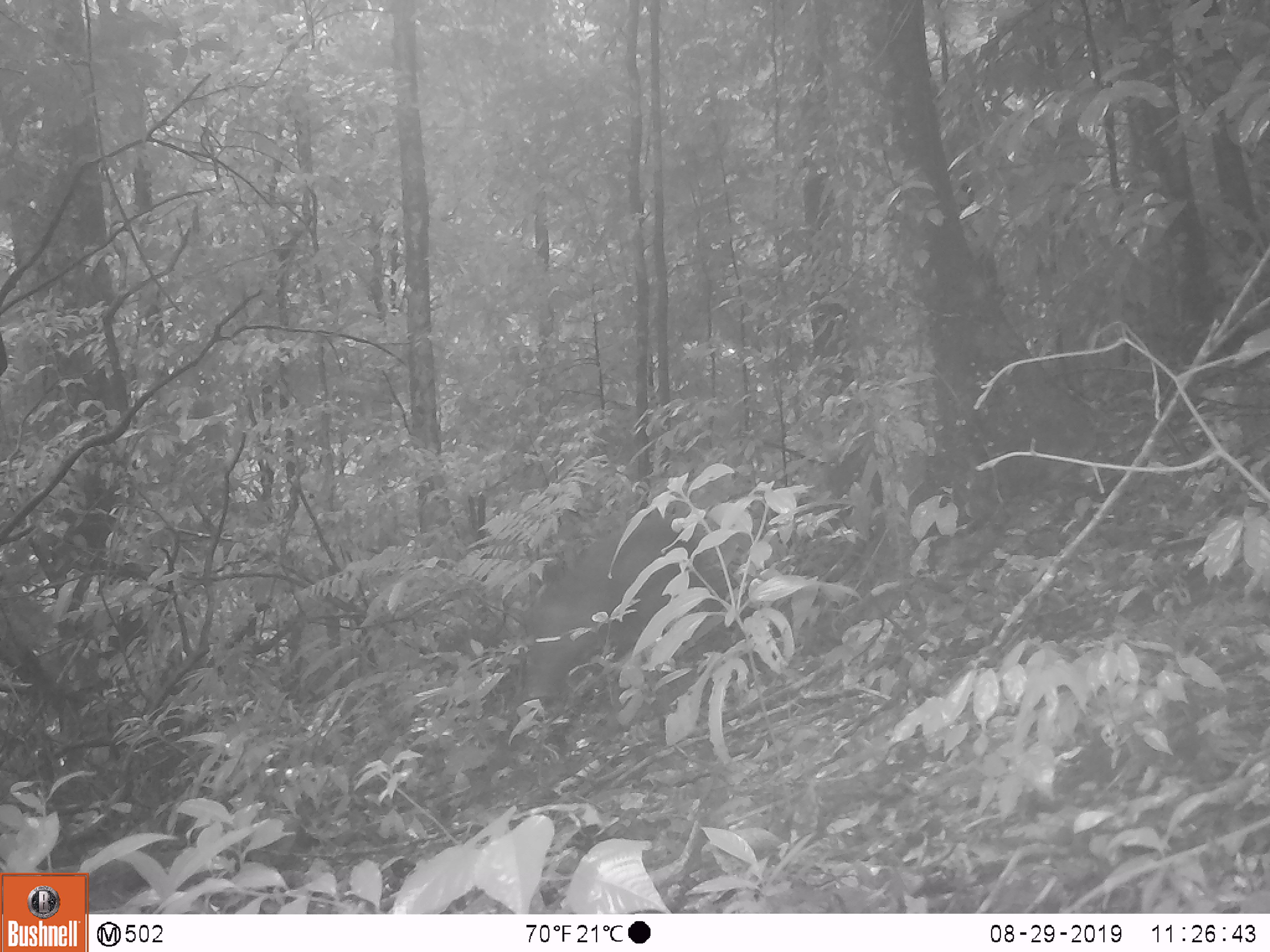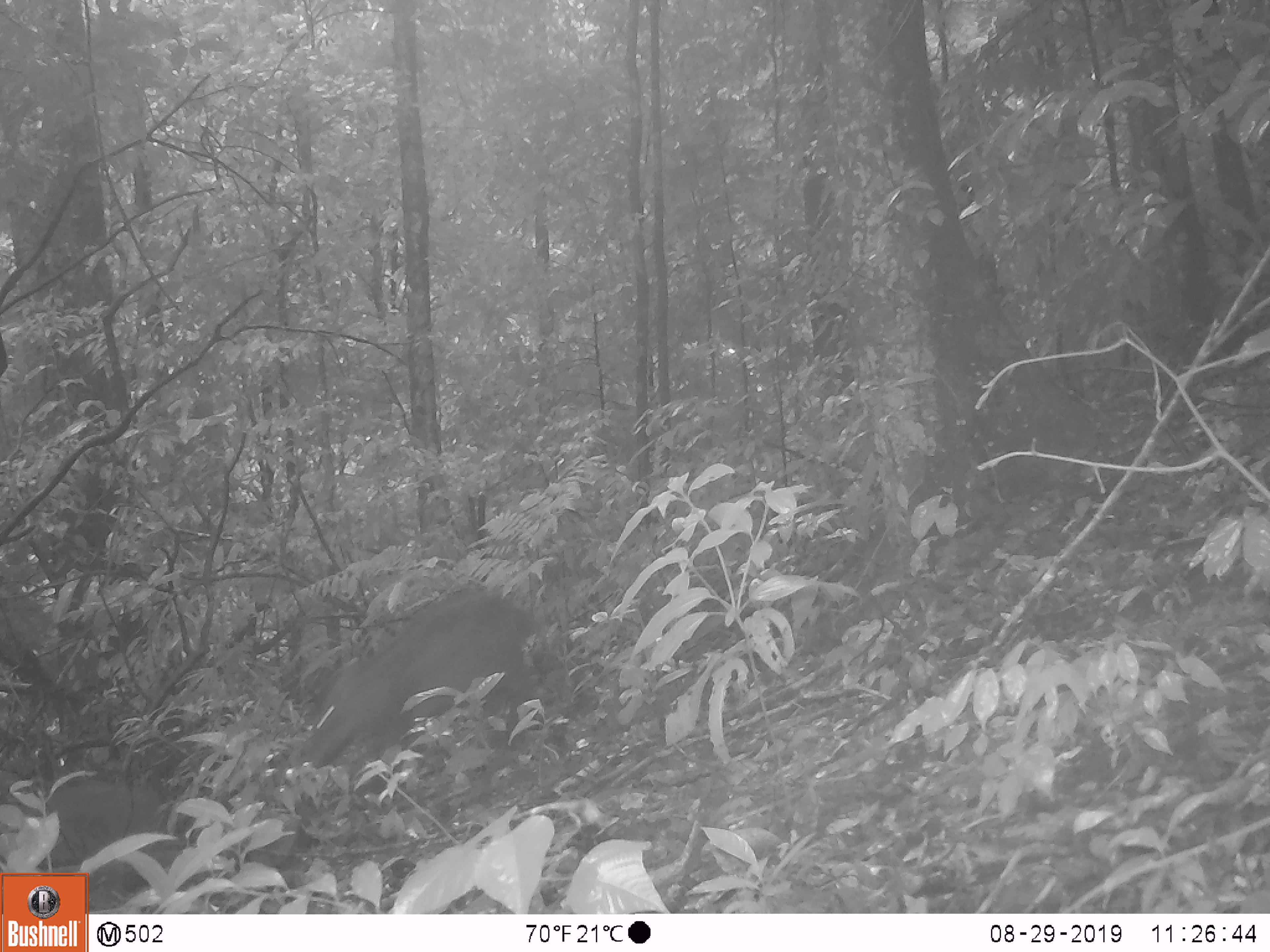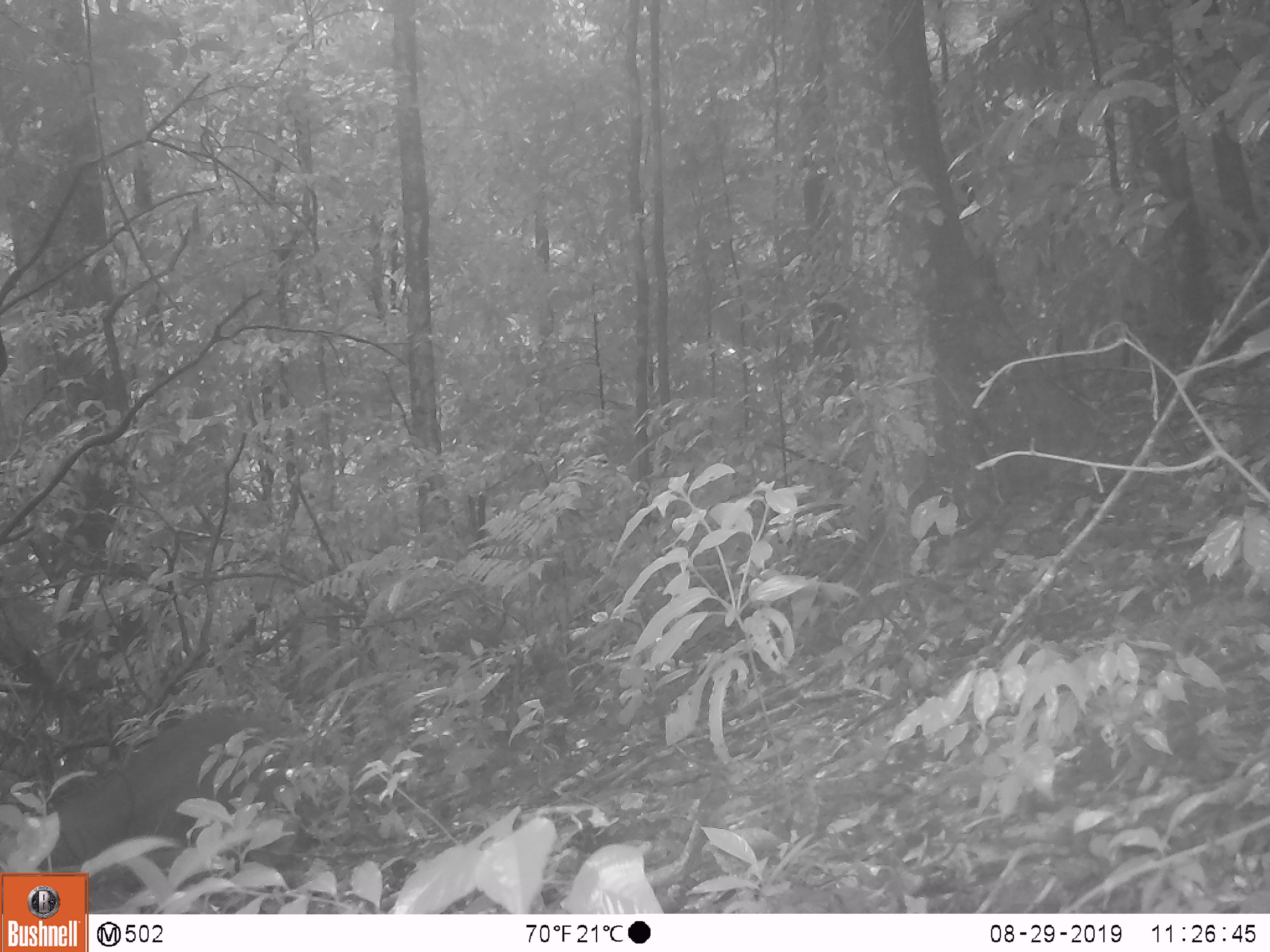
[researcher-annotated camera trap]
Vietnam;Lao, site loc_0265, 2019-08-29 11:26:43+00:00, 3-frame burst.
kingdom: Animalia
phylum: Chordata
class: Mammalia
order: Artiodactyla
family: Suidae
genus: Sus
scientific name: Sus scrofa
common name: eurasian wild pig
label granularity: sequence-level